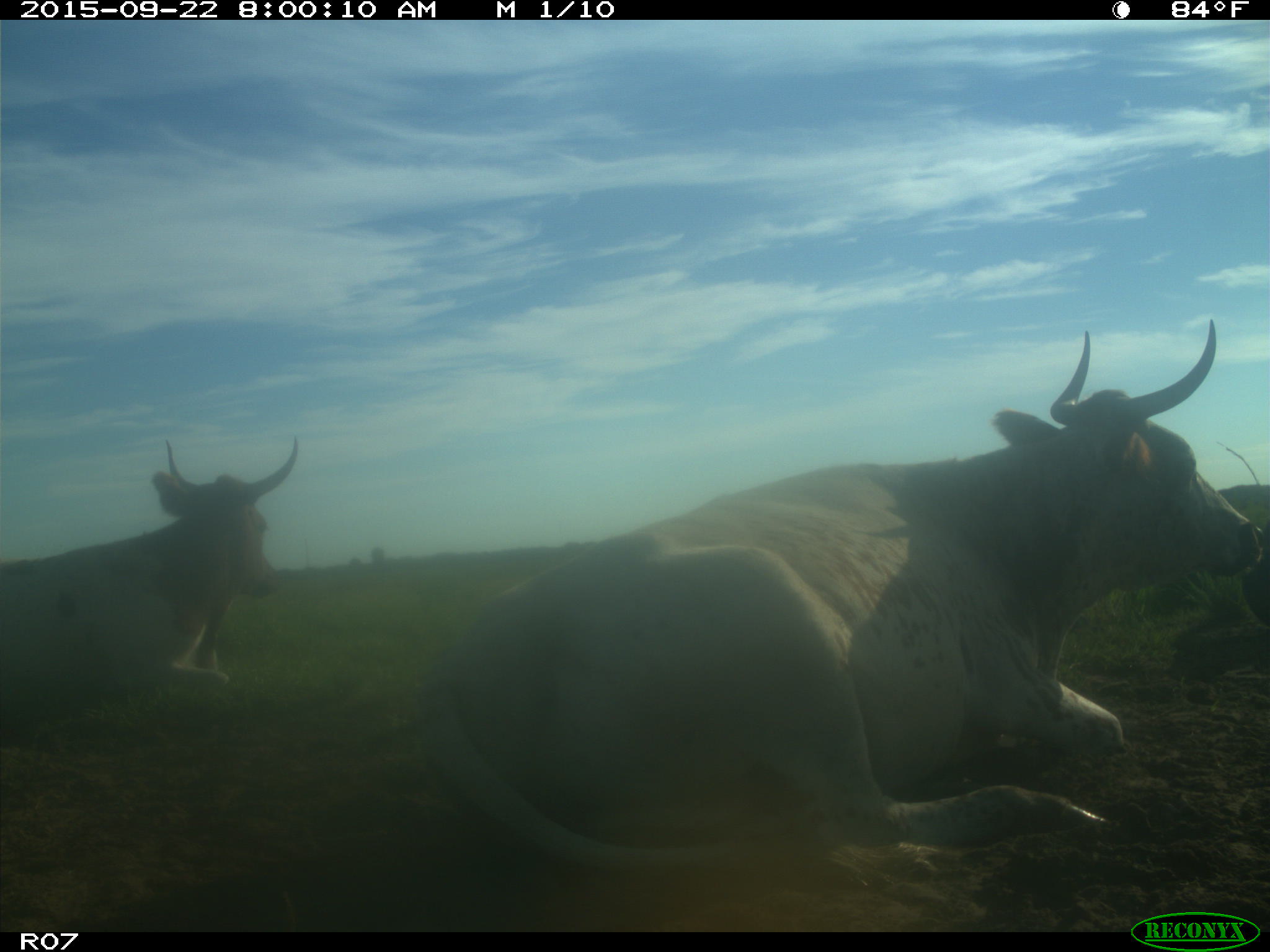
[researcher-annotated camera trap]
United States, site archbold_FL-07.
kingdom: Animalia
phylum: Chordata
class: Mammalia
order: Artiodactyla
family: Bovidae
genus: Bos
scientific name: Bos taurus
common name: domestic cow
Bos taurus (domestic cow).